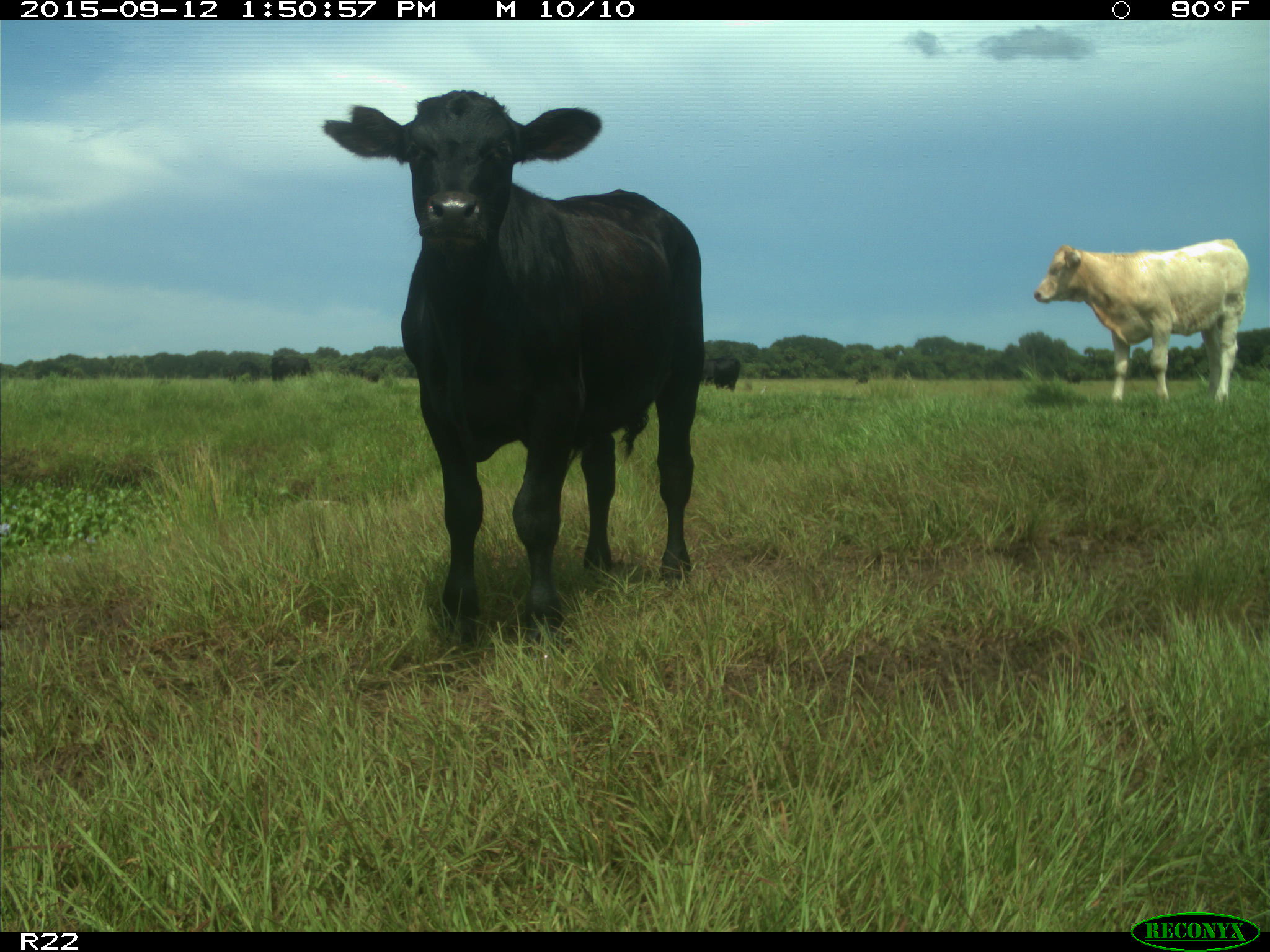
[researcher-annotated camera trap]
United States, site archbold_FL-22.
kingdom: Animalia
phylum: Chordata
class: Mammalia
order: Artiodactyla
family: Bovidae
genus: Bos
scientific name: Bos taurus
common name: domestic cow